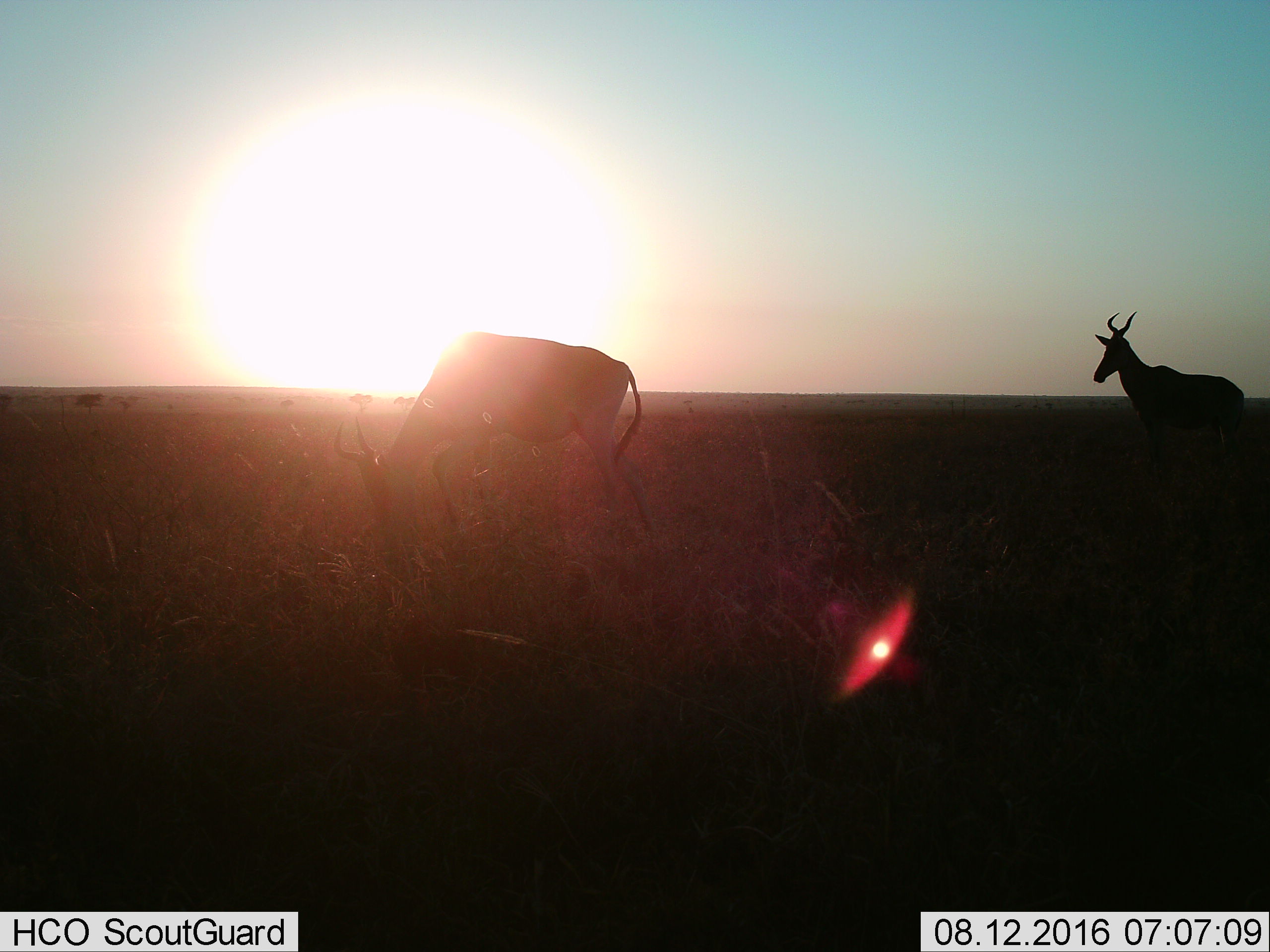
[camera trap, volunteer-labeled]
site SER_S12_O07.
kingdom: Animalia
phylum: Chordata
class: Mammalia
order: Artiodactyla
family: Bovidae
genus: Alcelaphus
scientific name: Alcelaphus buselaphus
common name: hartebeest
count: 2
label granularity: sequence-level